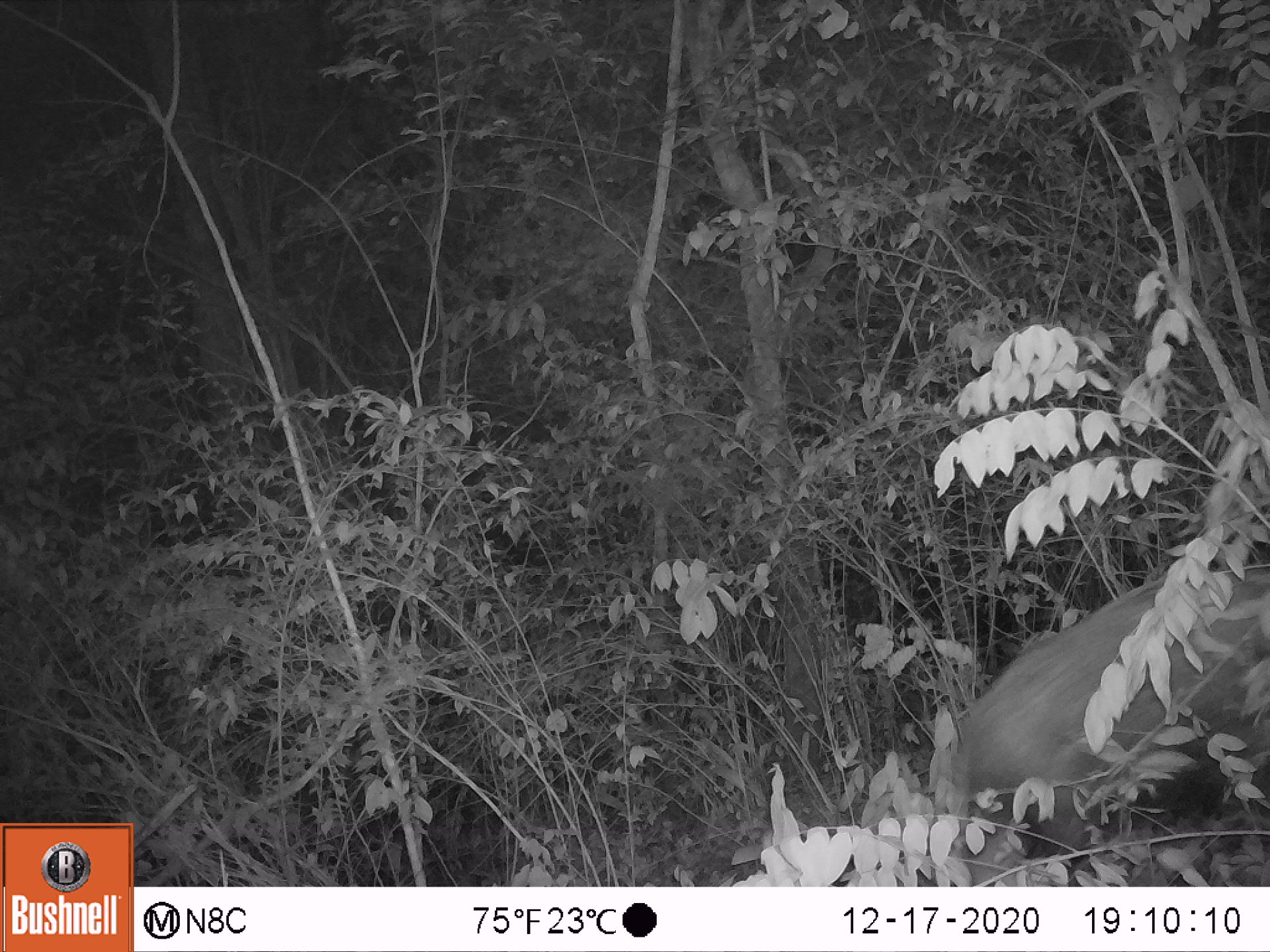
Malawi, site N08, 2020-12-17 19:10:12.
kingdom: Animalia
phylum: Chordata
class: Mammalia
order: Artiodactyla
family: Suidae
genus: Potamochoerus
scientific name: Potamochoerus larvatus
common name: bushpig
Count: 1.